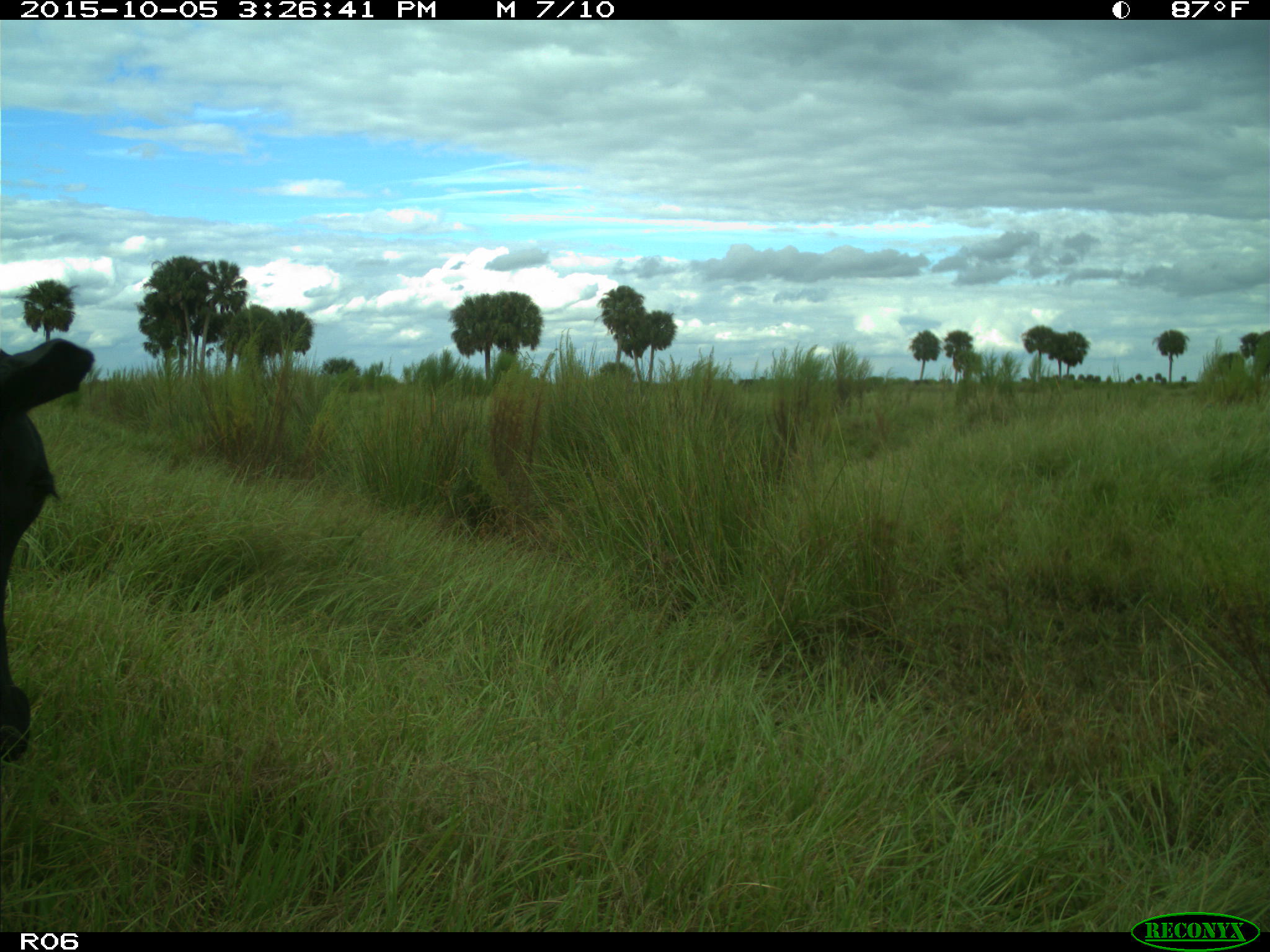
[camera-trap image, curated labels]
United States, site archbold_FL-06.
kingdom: Animalia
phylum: Chordata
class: Mammalia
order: Artiodactyla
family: Bovidae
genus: Bos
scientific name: Bos taurus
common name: domestic cow